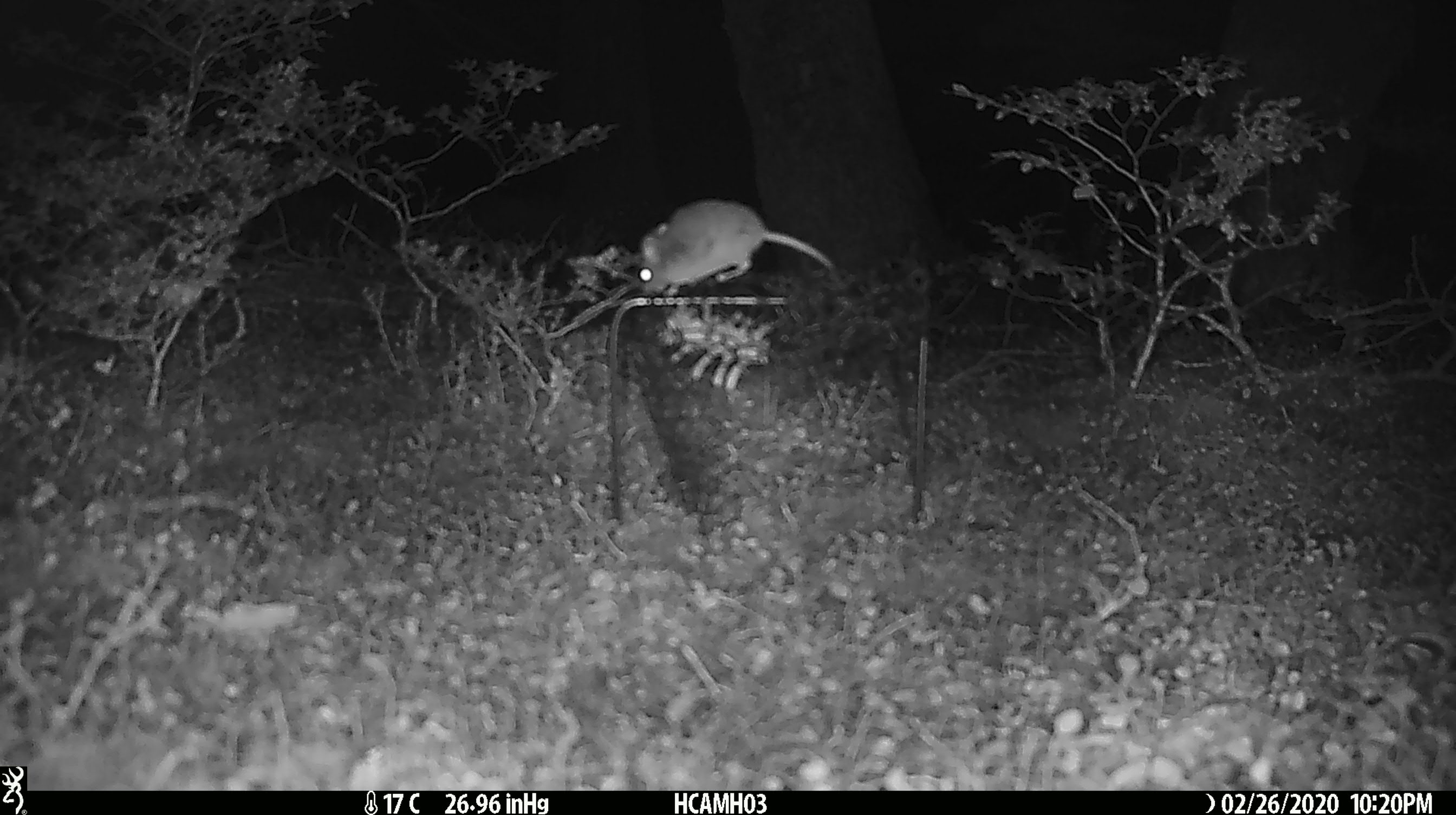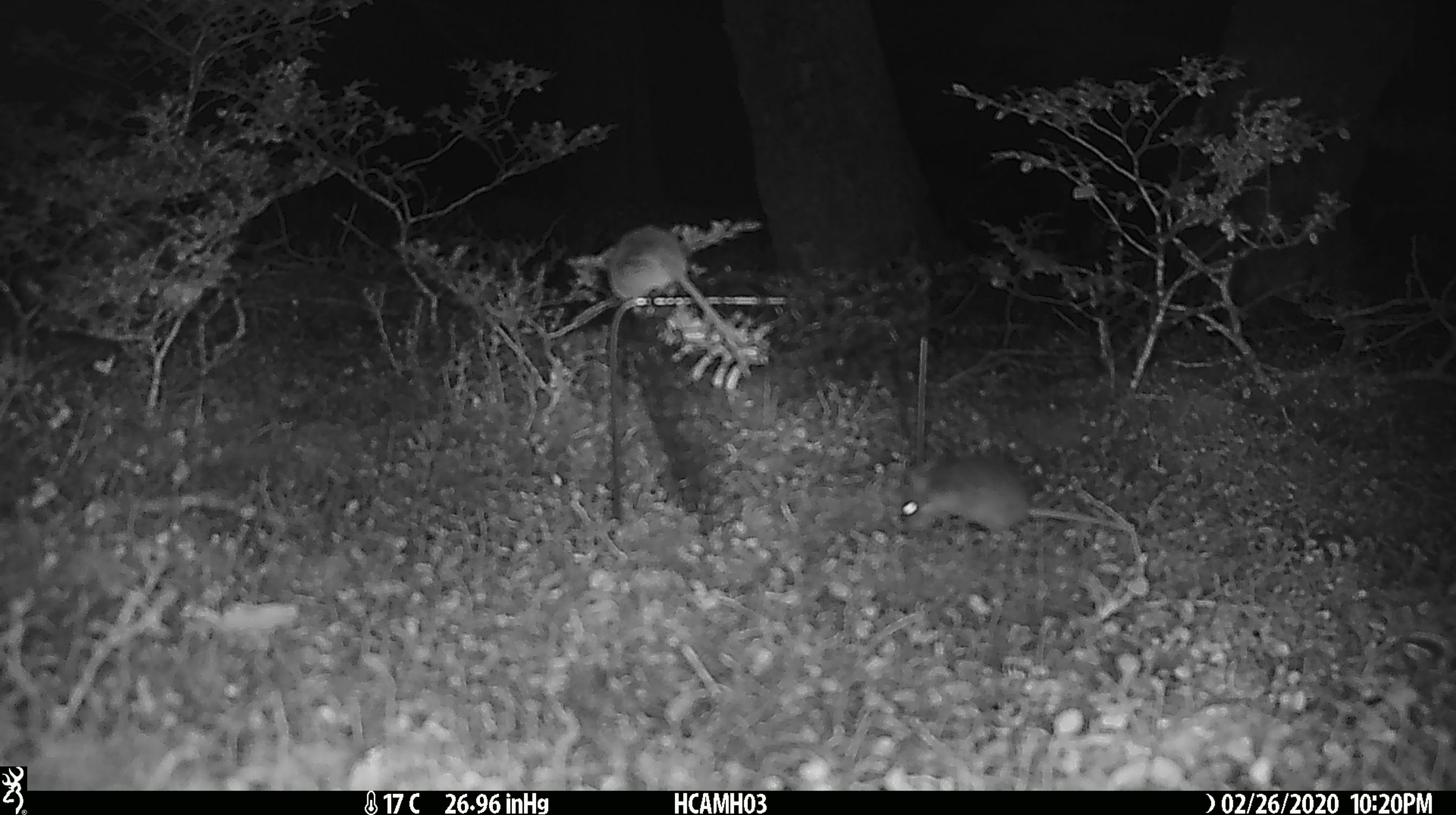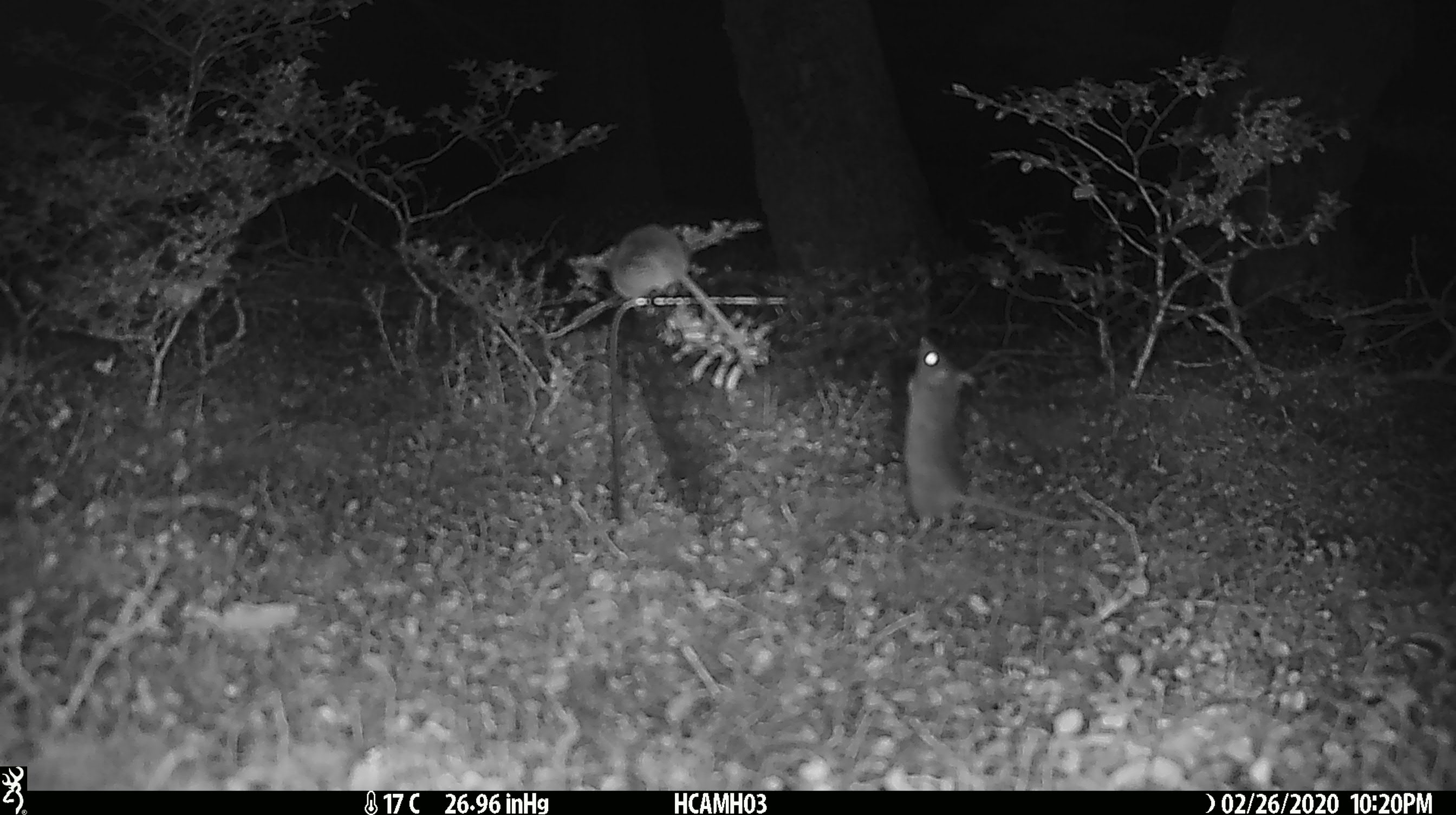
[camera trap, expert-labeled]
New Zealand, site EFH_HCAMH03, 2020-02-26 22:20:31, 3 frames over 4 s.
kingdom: Animalia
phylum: Chordata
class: Mammalia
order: Rodentia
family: Muridae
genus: Mus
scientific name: Mus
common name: mouse